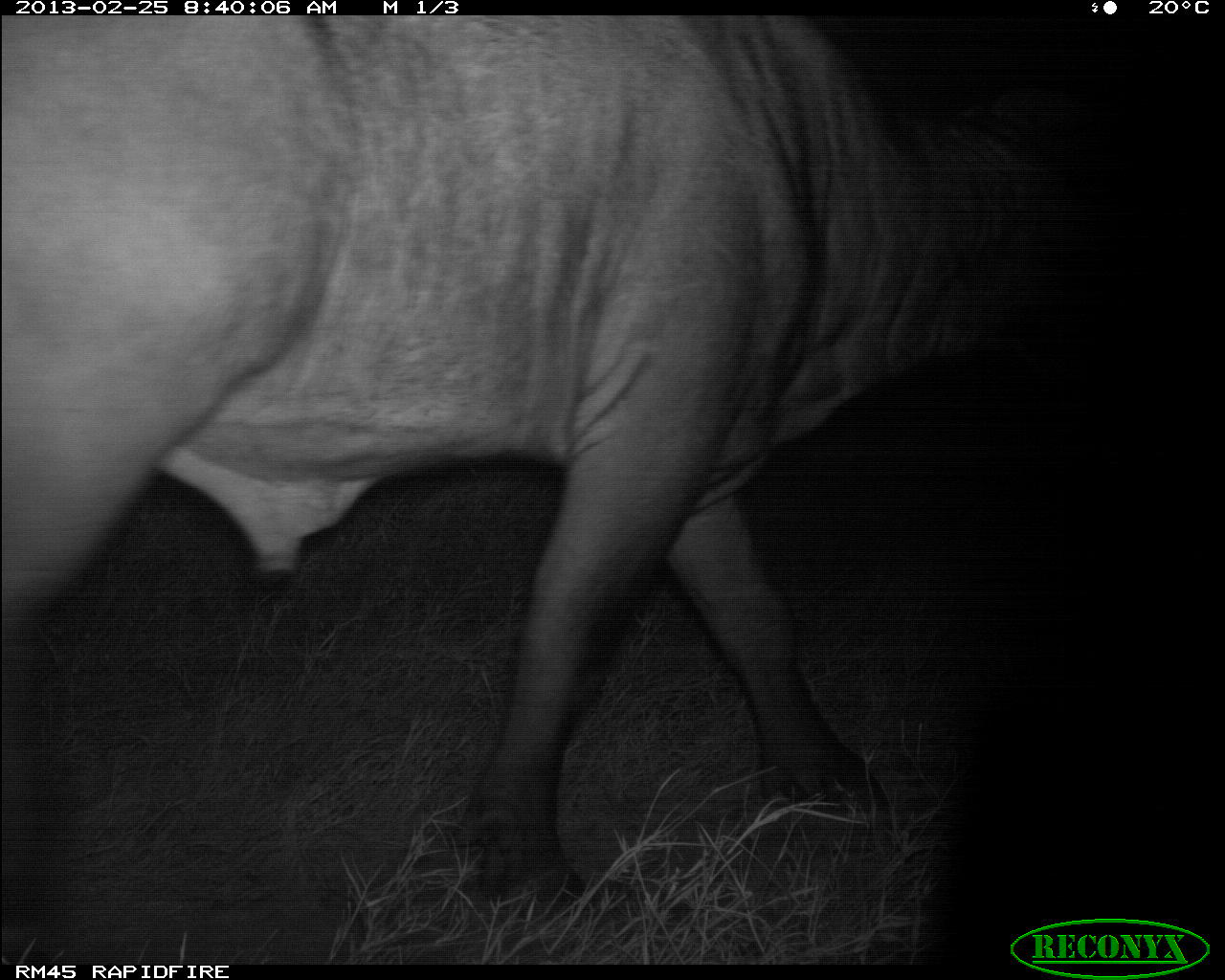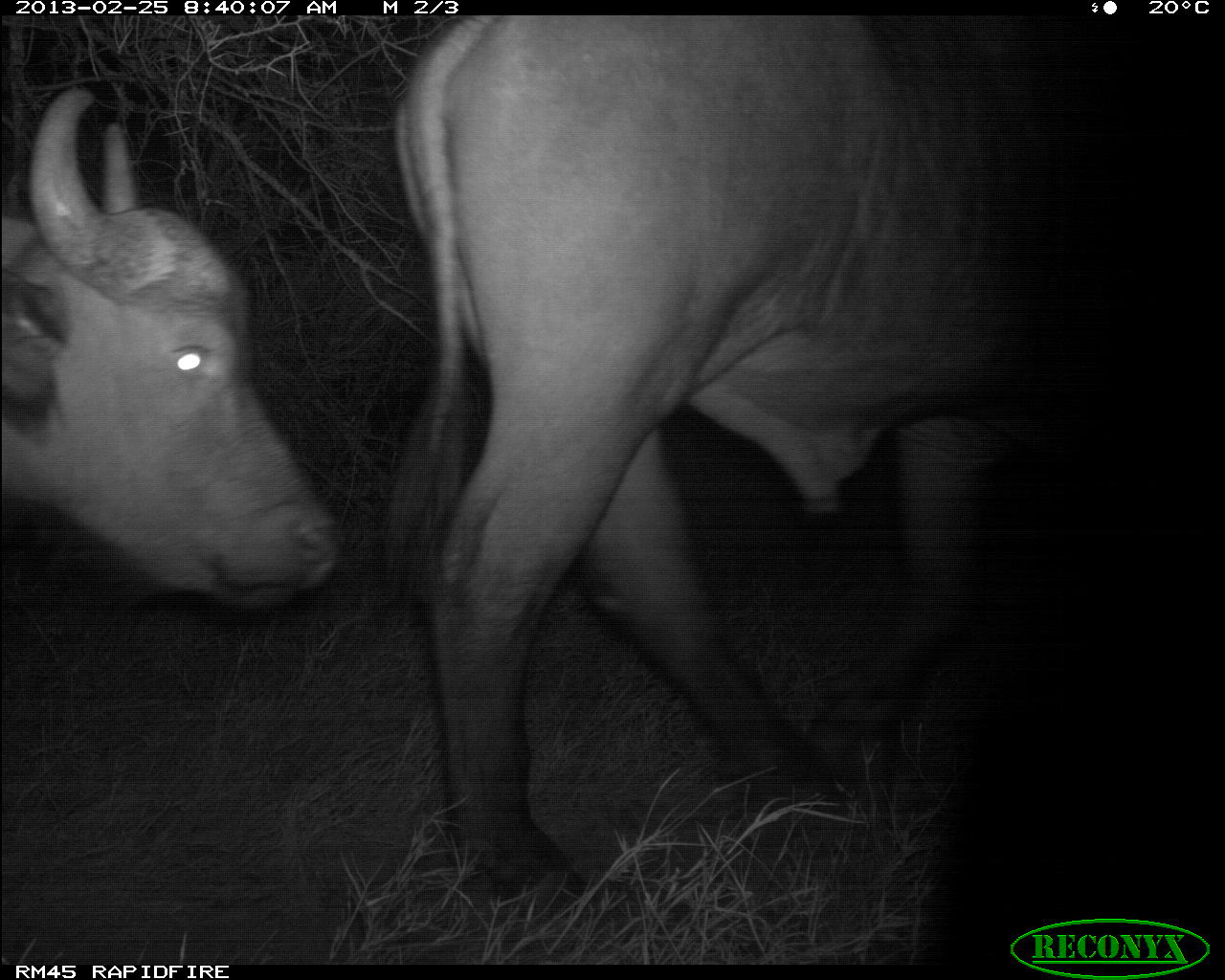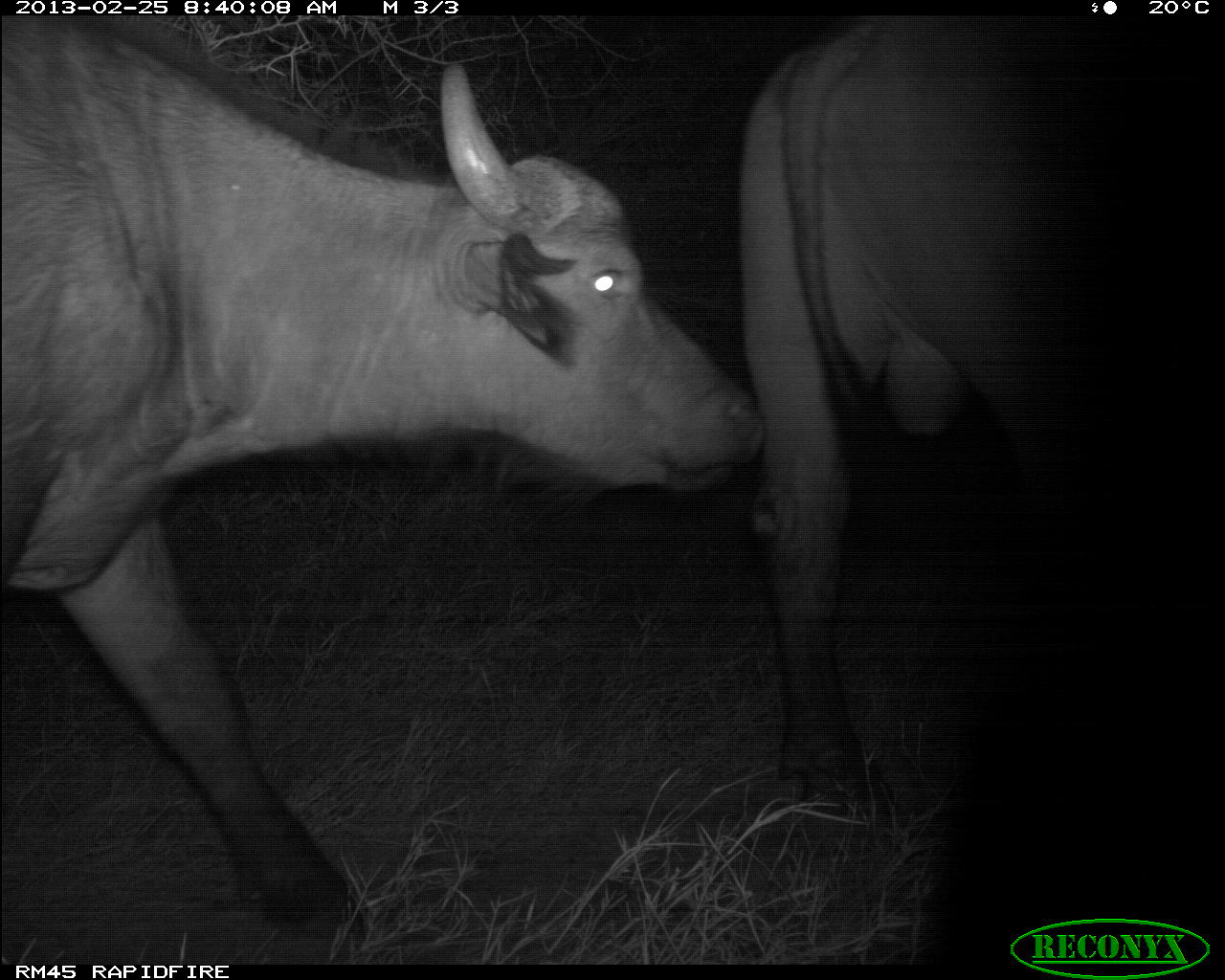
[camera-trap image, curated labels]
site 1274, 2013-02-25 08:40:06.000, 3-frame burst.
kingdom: Animalia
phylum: Chordata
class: Mammalia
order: Artiodactyla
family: Bovidae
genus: Syncerus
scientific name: Syncerus caffer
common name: african buffalo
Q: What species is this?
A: Syncerus caffer (african buffalo).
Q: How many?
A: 1.